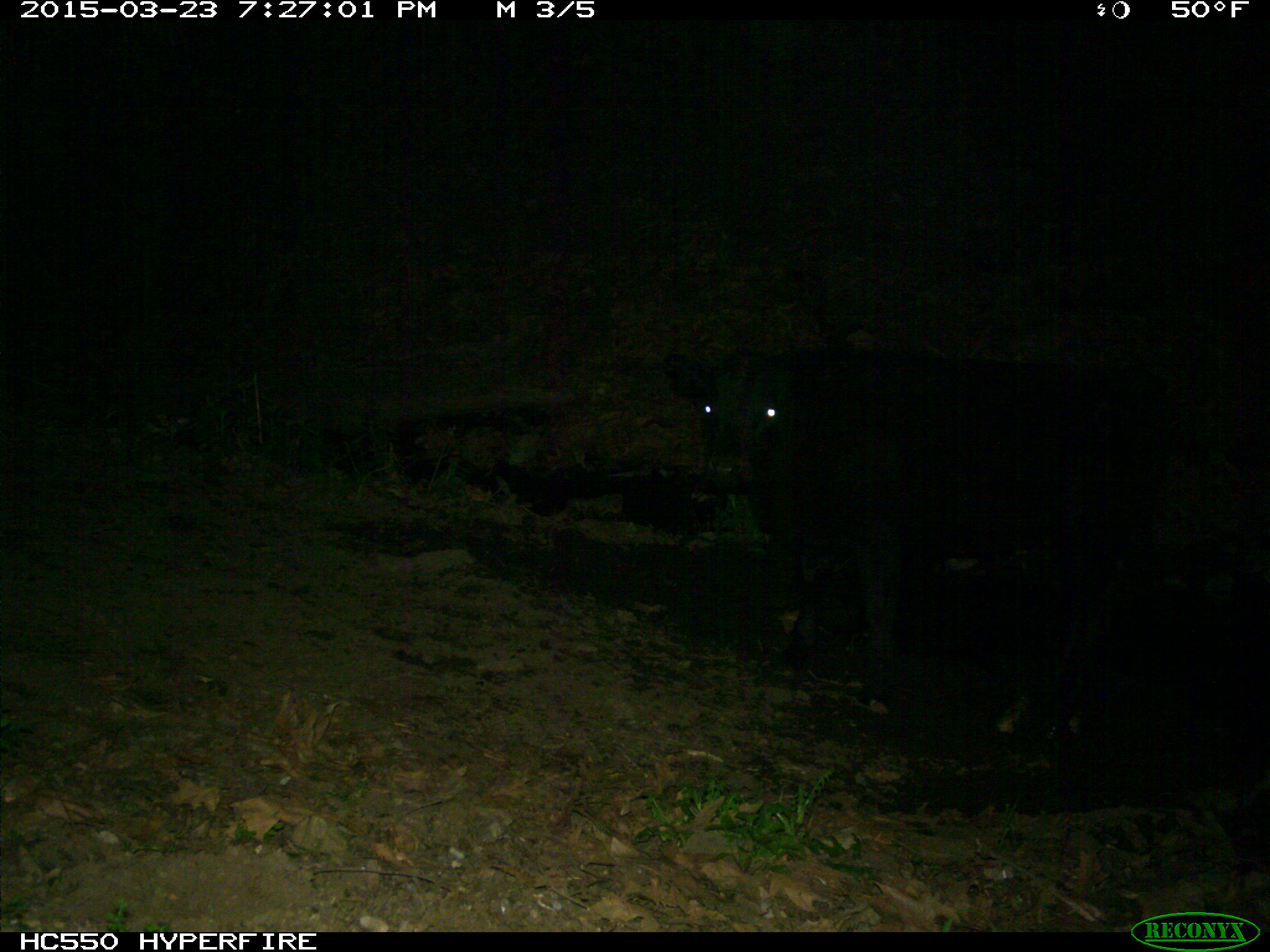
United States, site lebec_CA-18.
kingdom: Animalia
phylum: Chordata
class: Mammalia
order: Artiodactyla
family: Bovidae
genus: Bos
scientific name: Bos taurus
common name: domestic cow